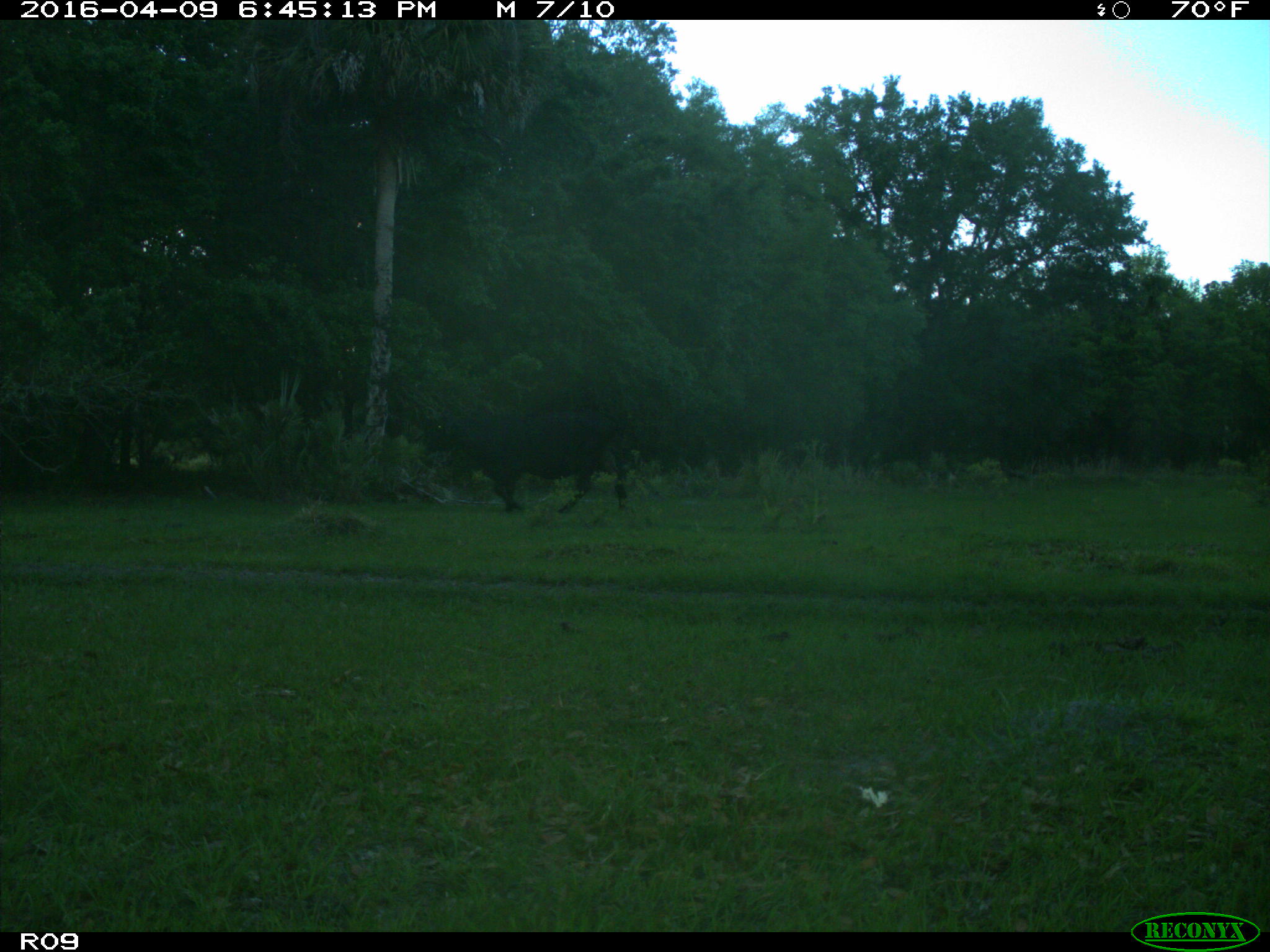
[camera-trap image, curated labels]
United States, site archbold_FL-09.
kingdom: Animalia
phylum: Chordata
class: Mammalia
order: Artiodactyla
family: Bovidae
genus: Bos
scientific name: Bos taurus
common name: domestic cow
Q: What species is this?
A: Bos taurus (domestic cow).